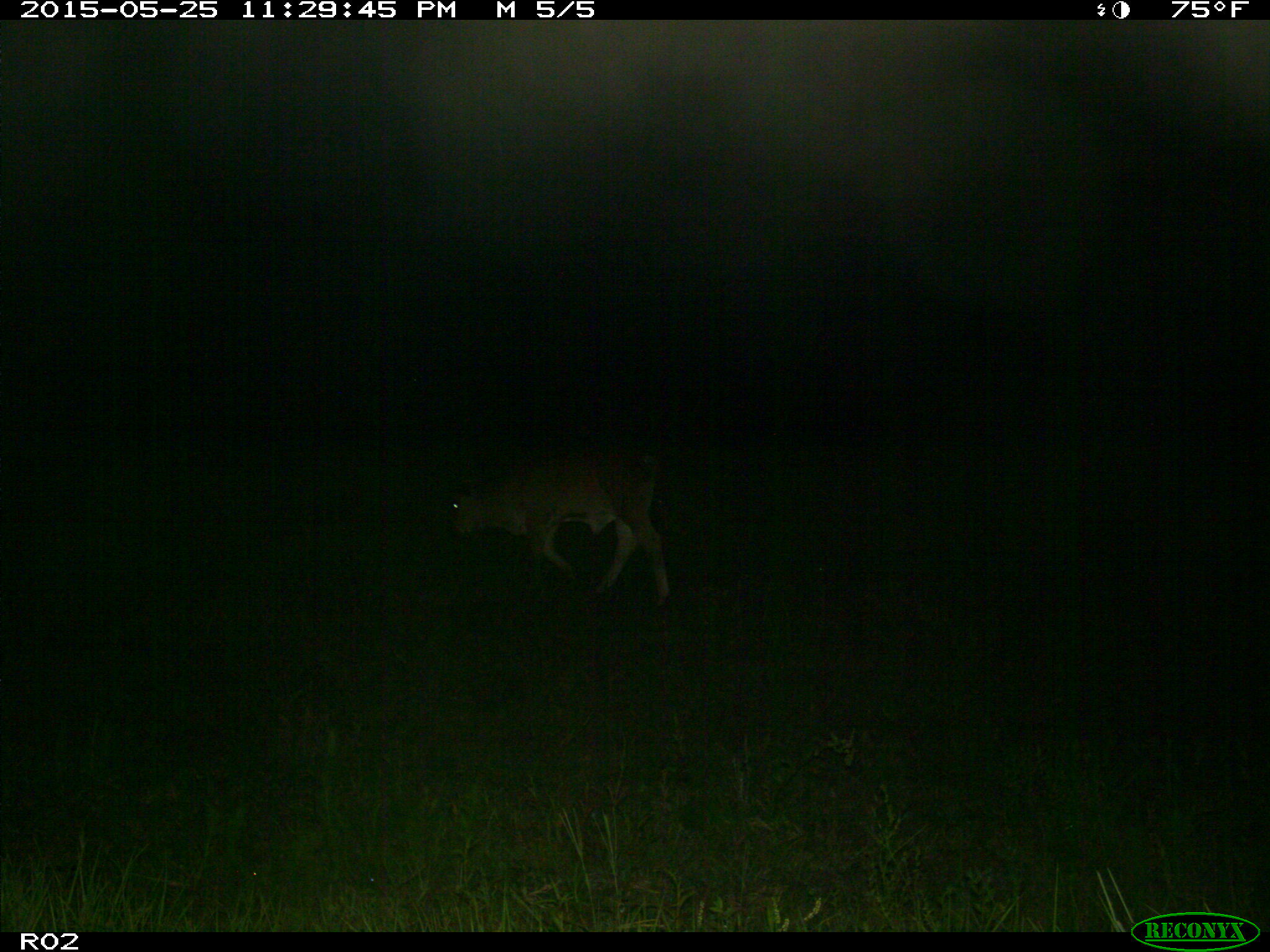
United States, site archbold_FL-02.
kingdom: Animalia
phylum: Chordata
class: Mammalia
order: Artiodactyla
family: Bovidae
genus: Bos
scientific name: Bos taurus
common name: domestic cow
Bos taurus (domestic cow).